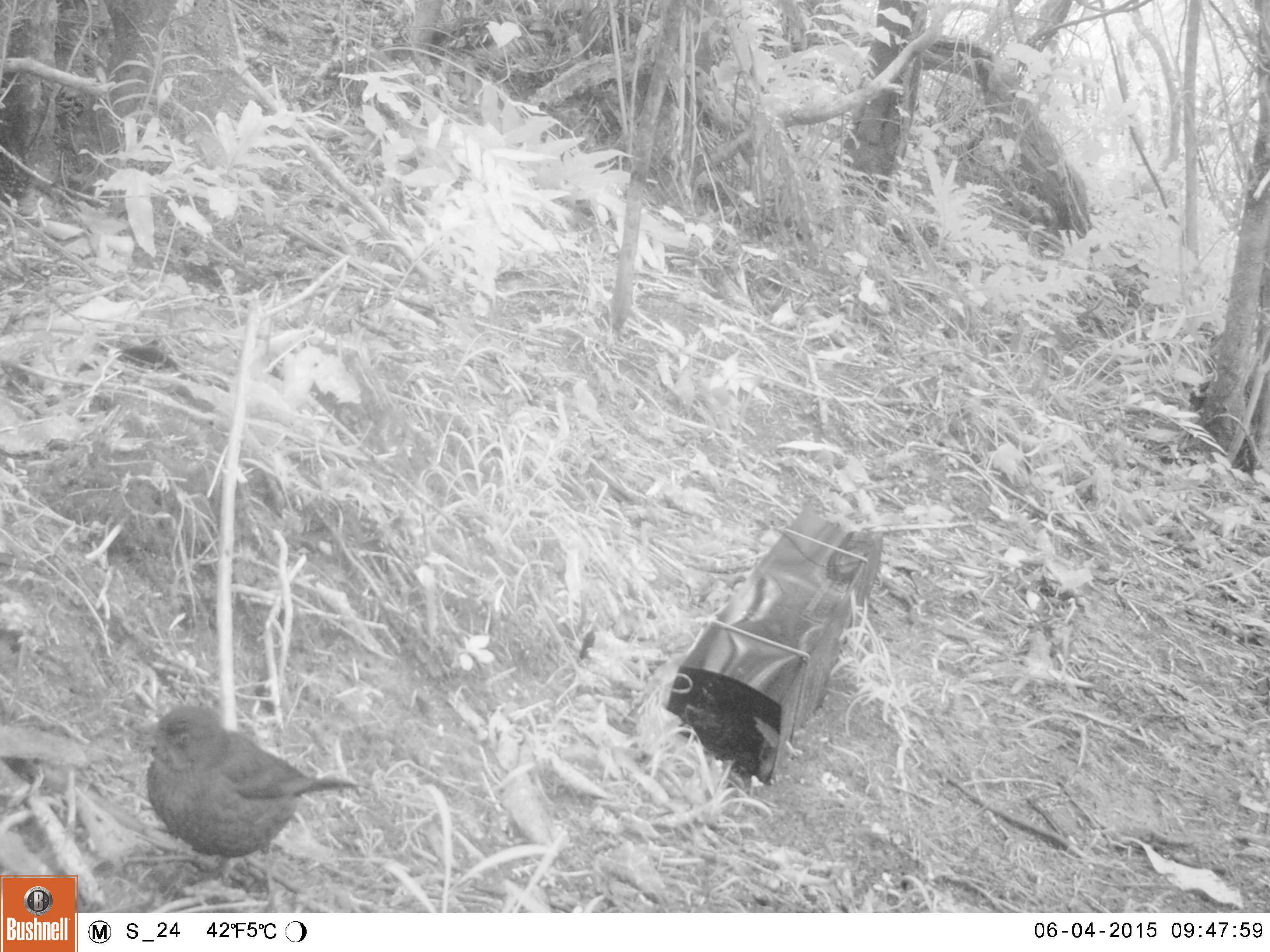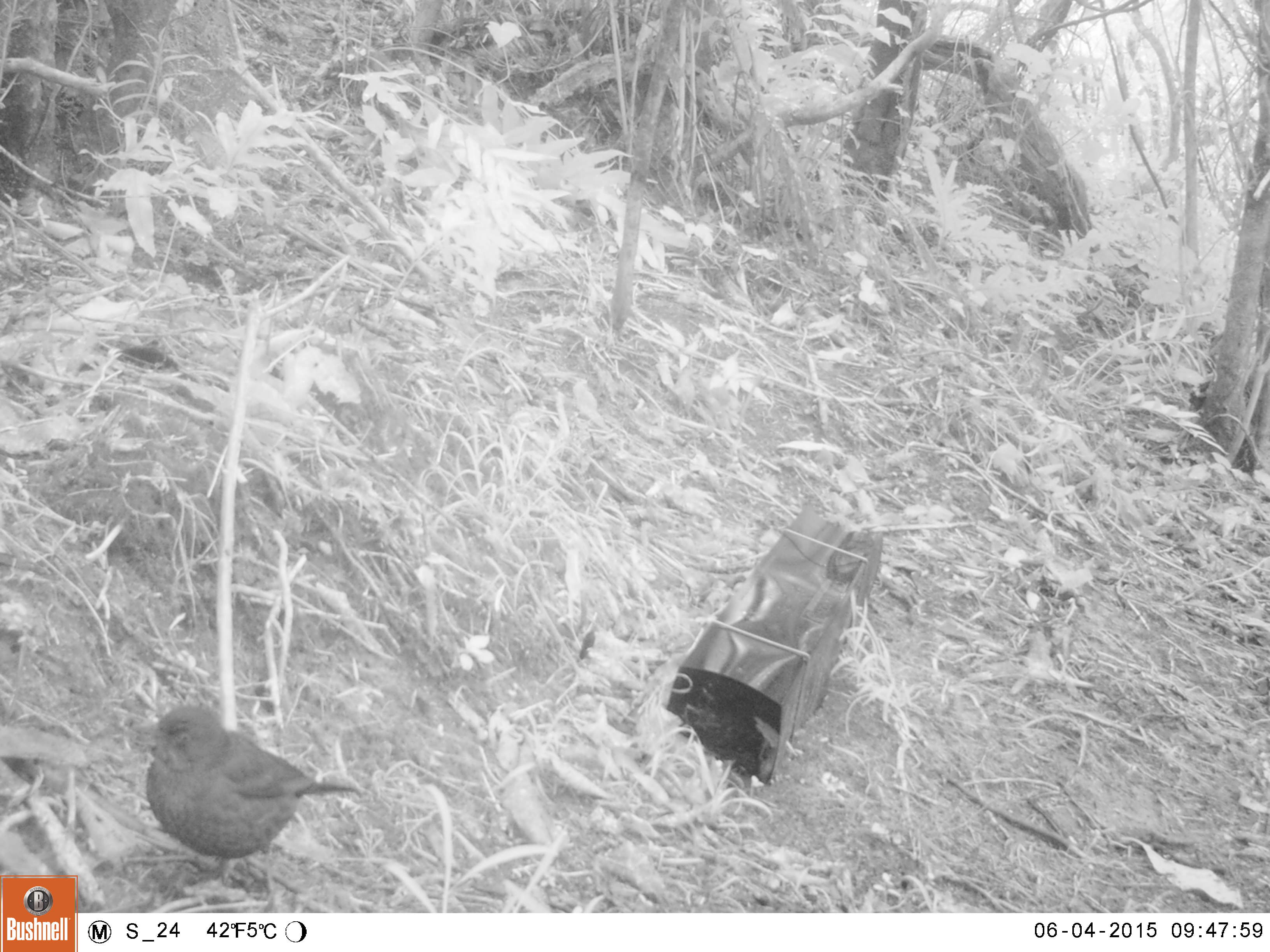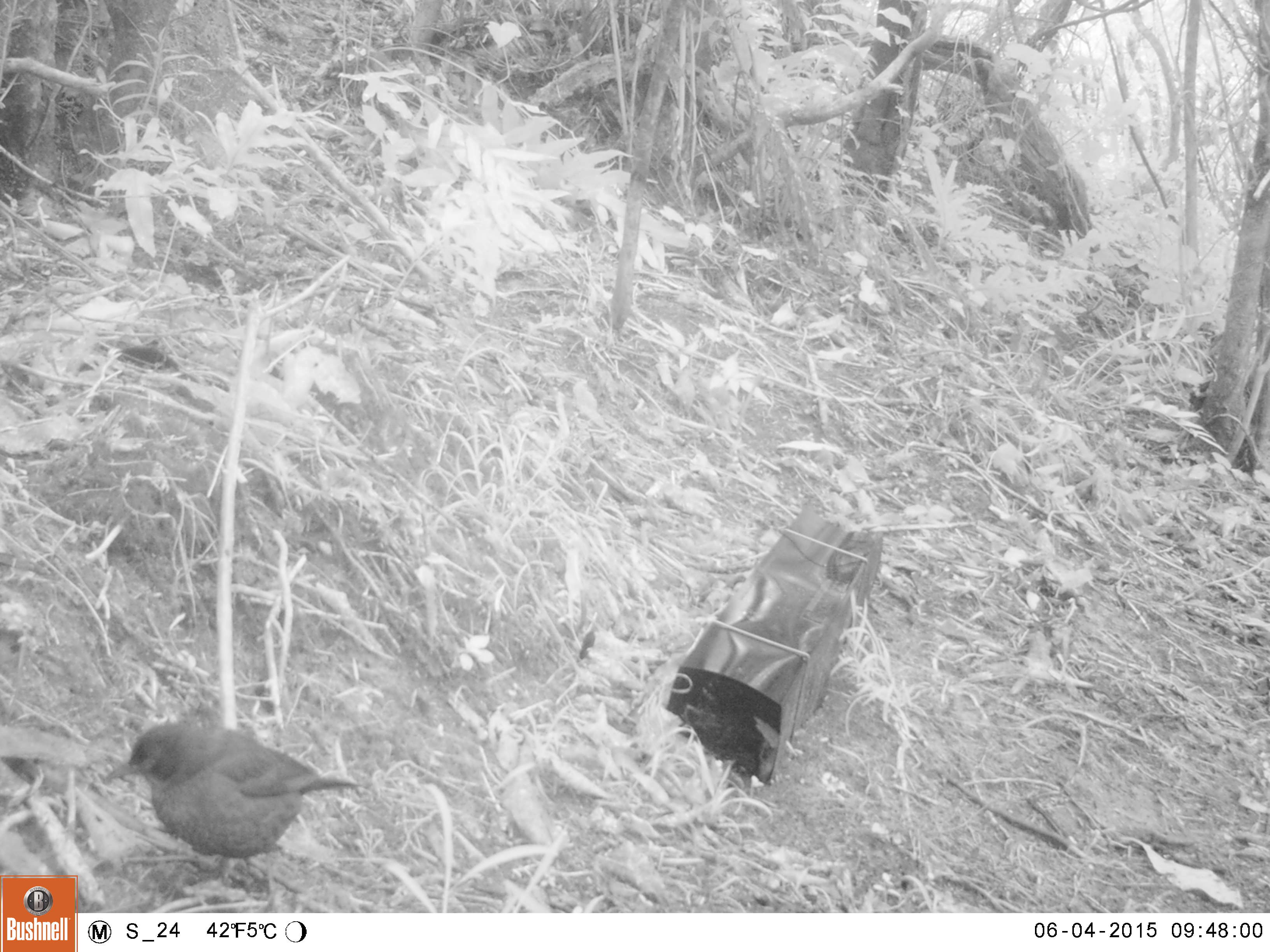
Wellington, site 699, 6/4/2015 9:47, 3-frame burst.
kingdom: Animalia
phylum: Chordata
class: Aves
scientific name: Aves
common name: bird